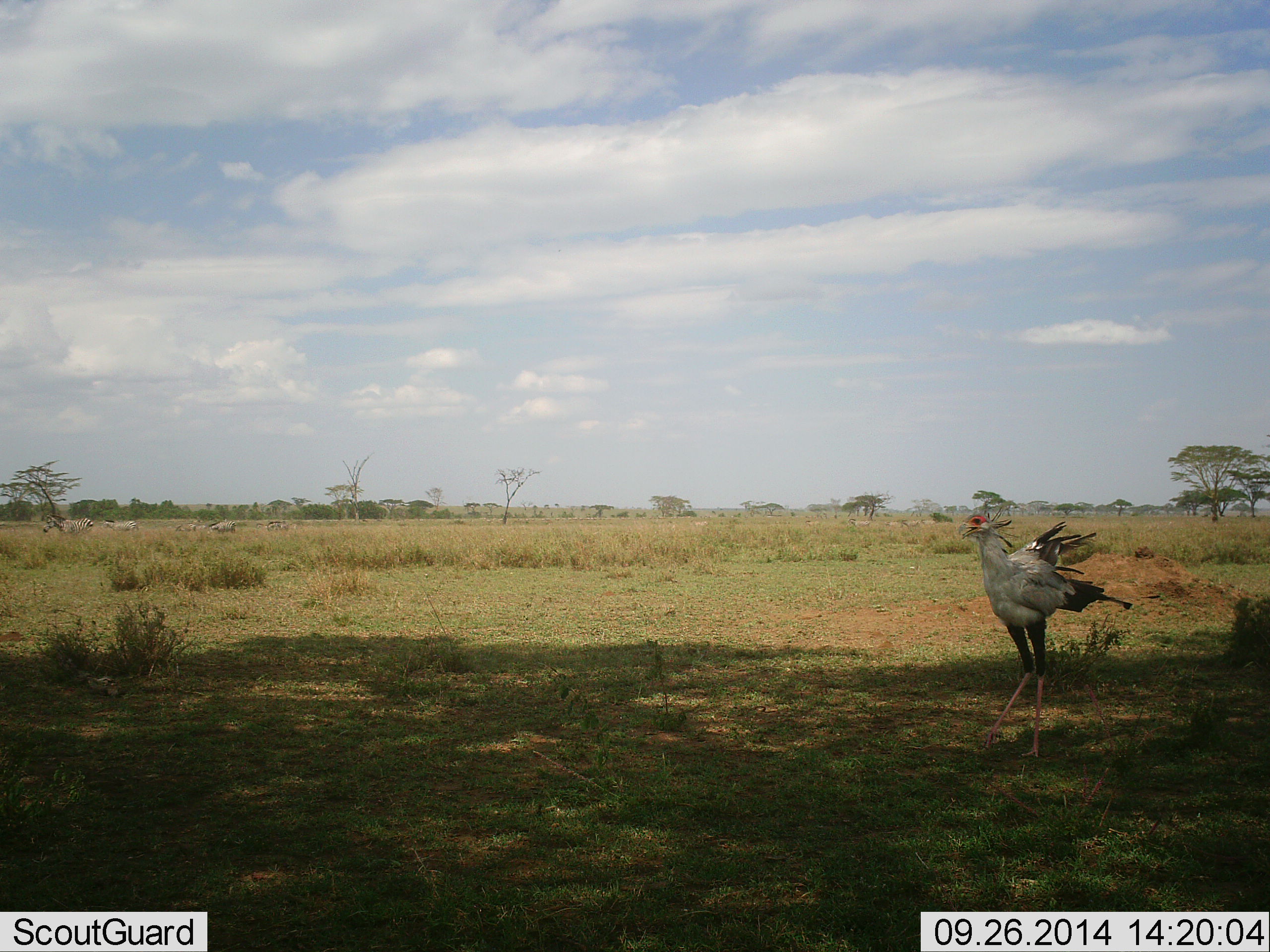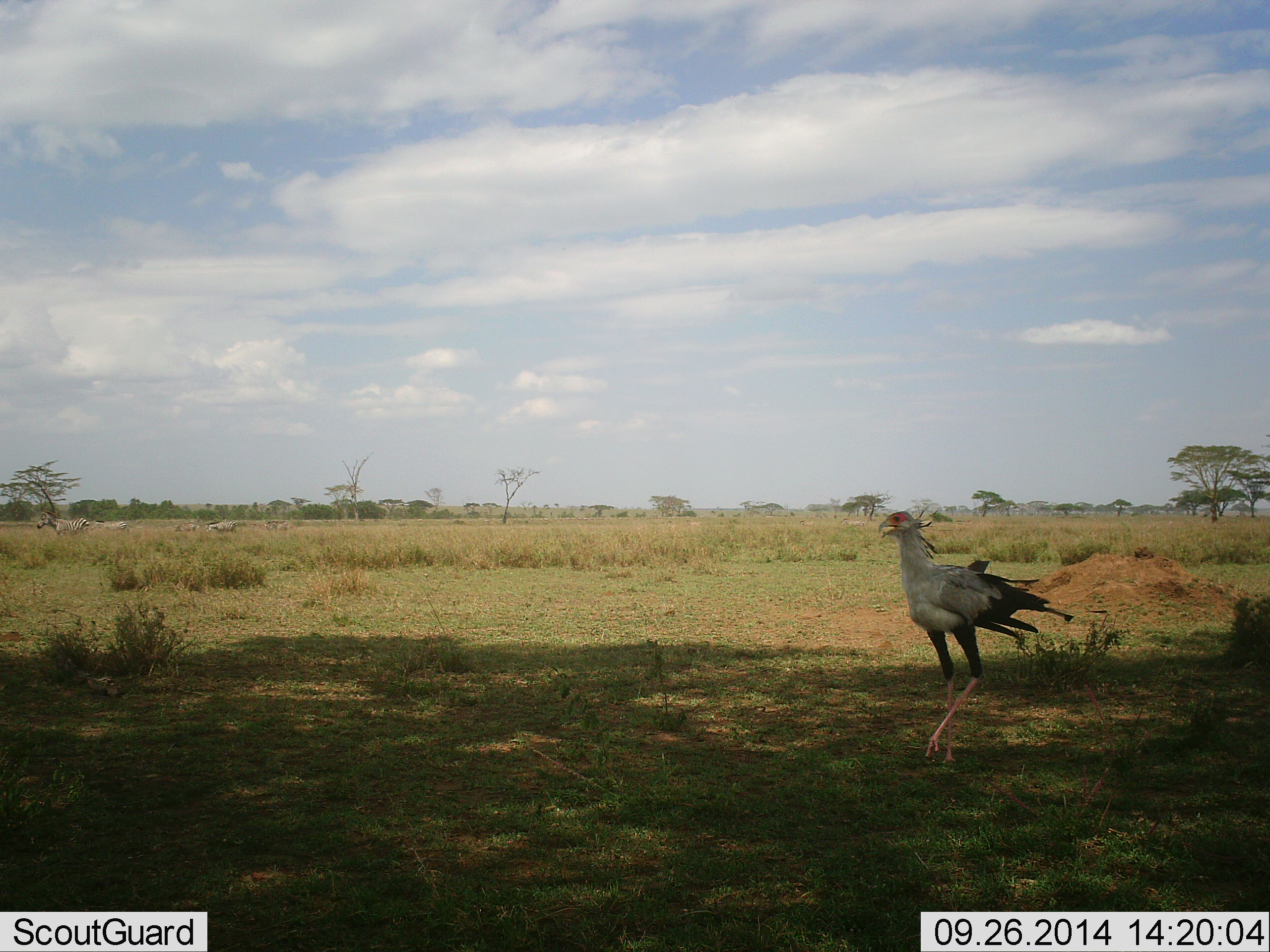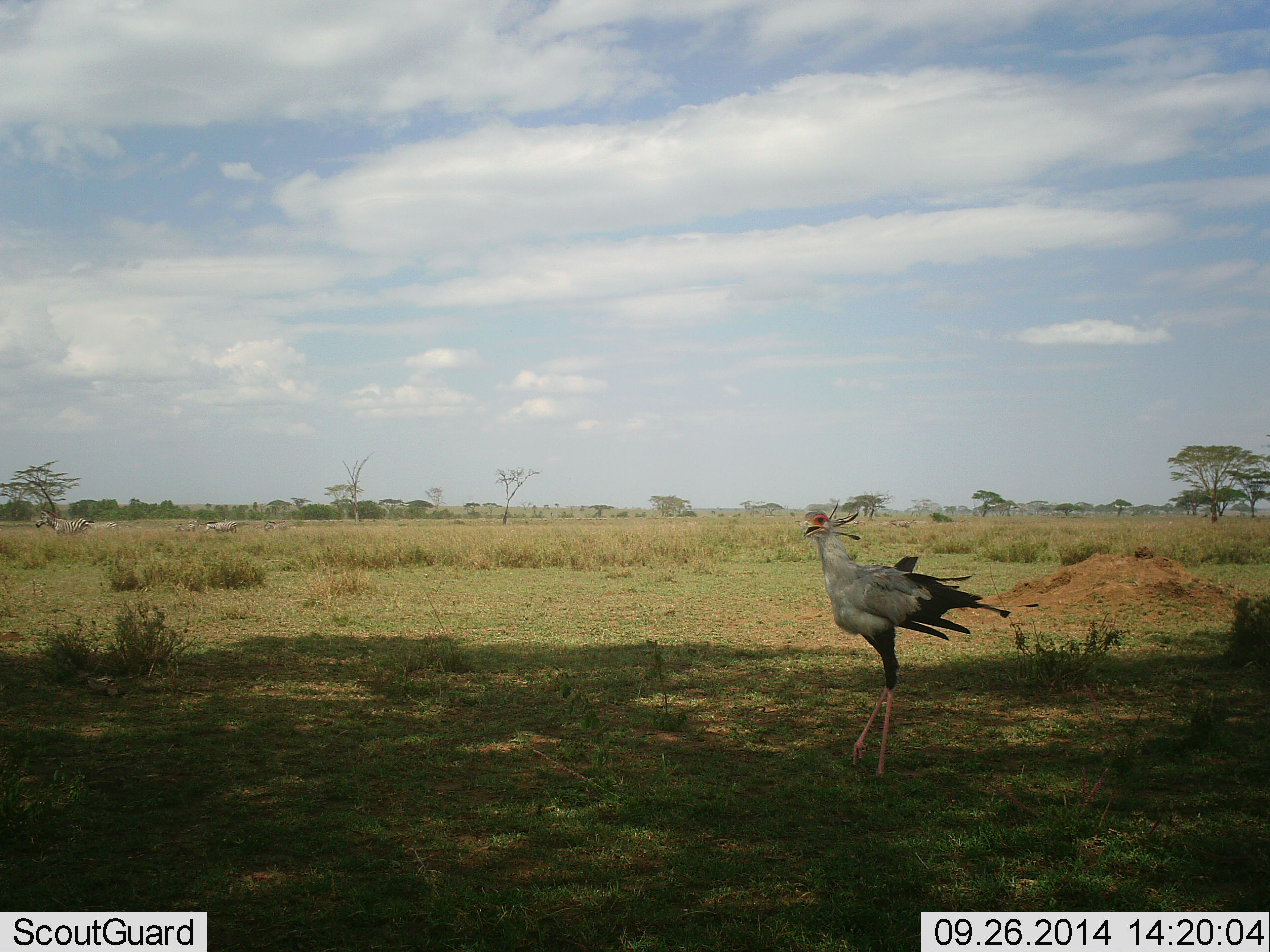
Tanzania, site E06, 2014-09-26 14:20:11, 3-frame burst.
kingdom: Animalia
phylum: Chordata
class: Aves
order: Accipitriformes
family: Sagittariidae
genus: Sagittarius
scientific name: Sagittarius serpentarius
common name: secretary bird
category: secretarybird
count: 1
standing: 17%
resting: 0%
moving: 83%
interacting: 0%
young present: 0%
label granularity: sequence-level